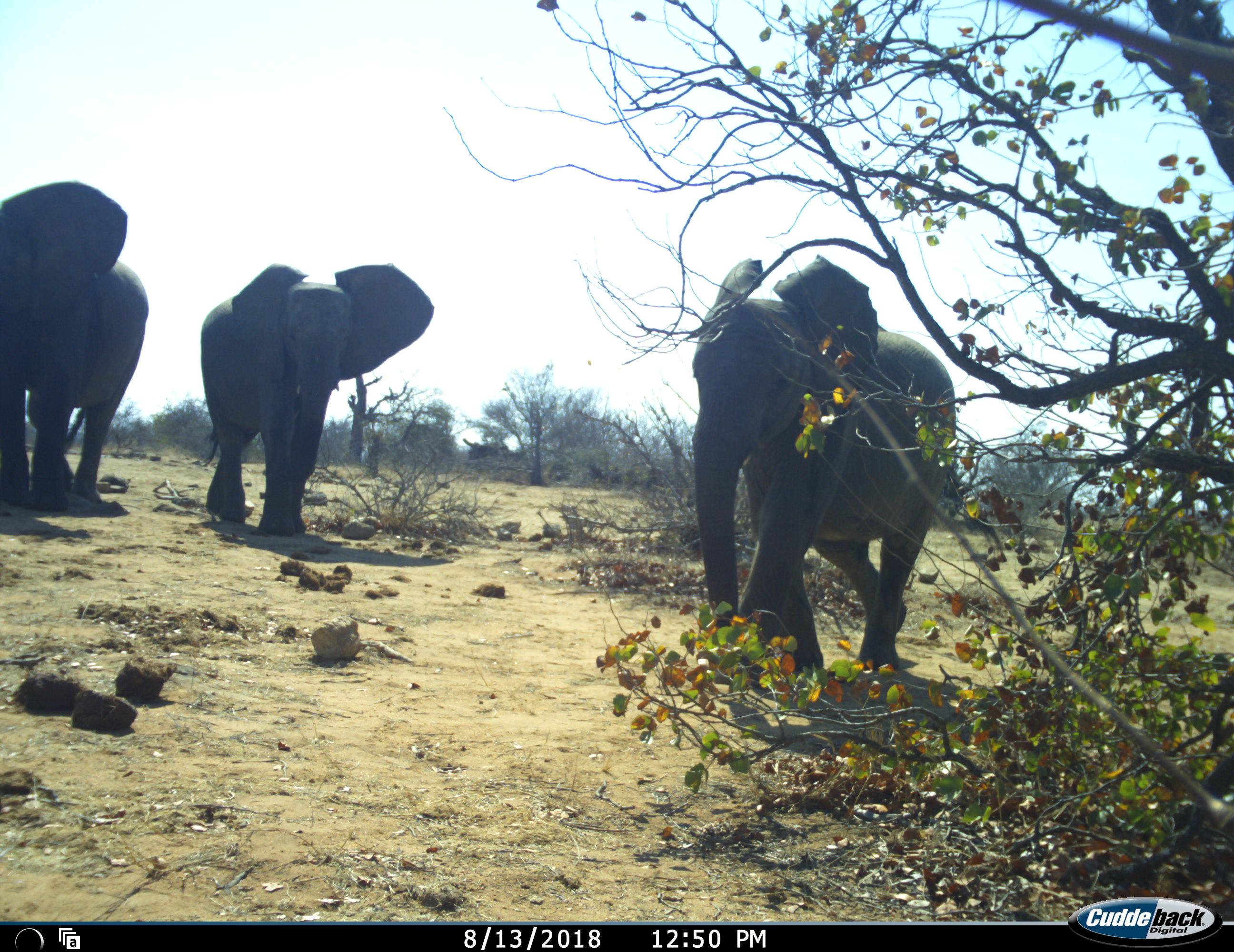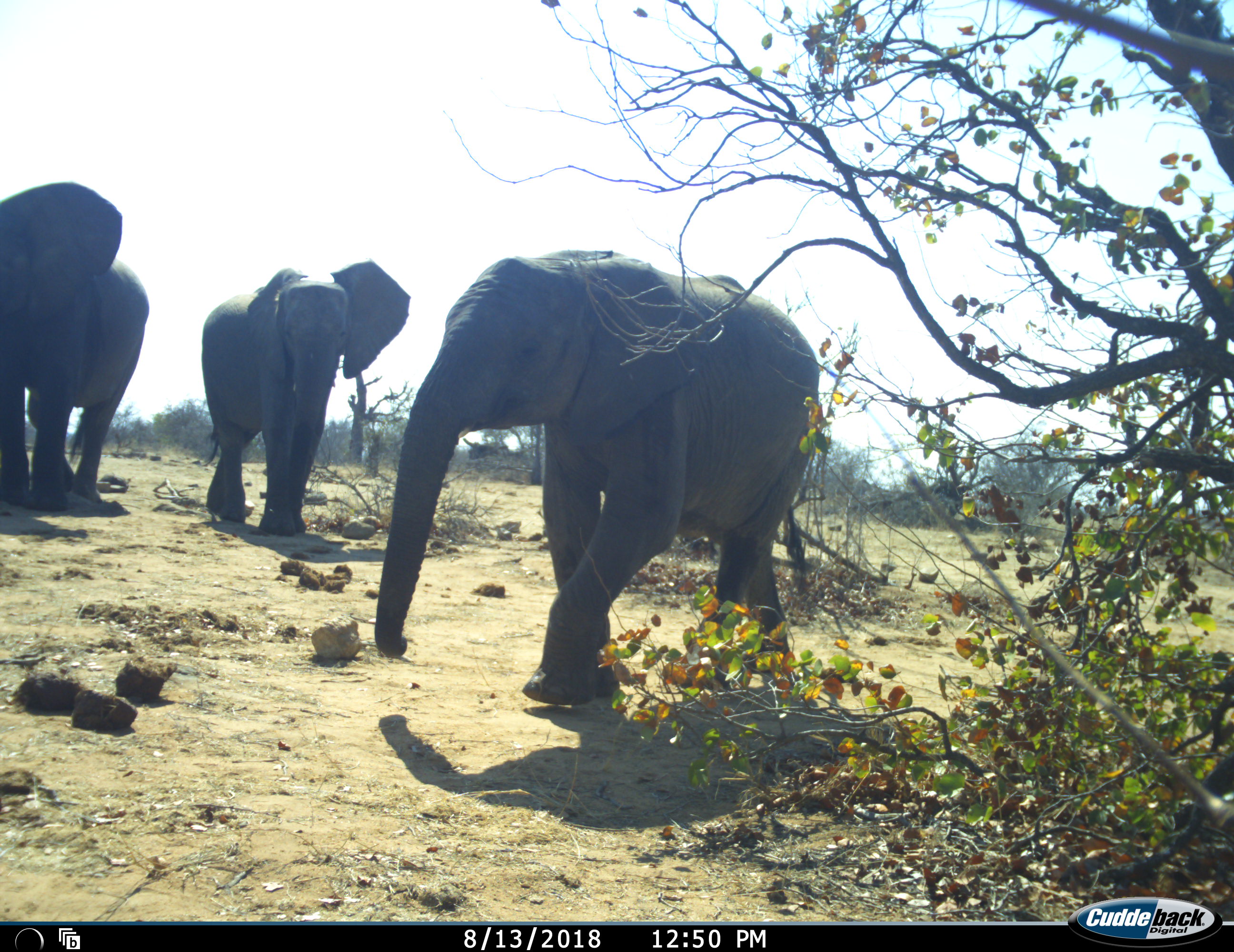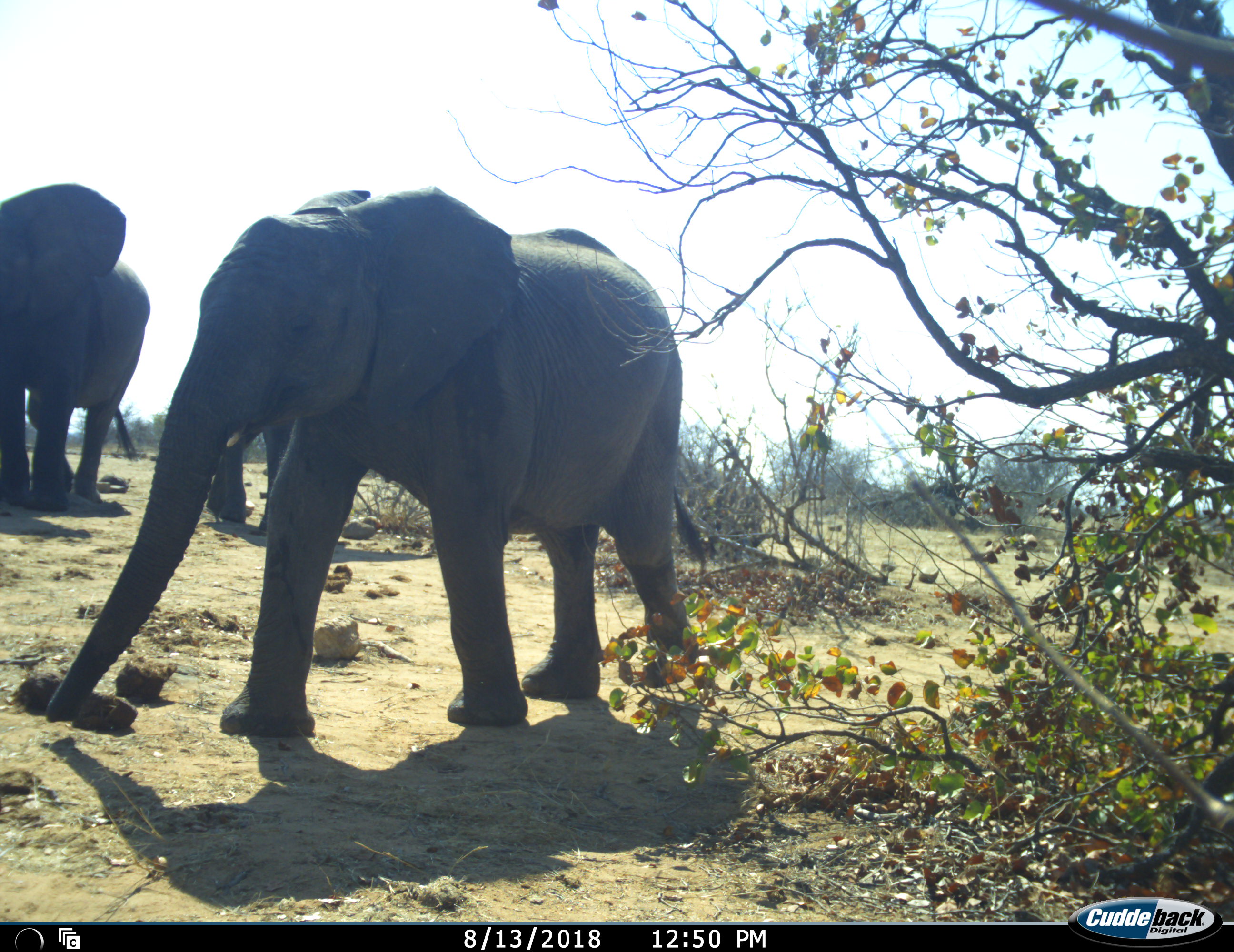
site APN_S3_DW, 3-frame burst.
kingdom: Animalia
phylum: Chordata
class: Mammalia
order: Proboscidea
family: Elephantidae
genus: Loxodonta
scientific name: Loxodonta africana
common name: african bush elephant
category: elephant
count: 3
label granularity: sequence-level